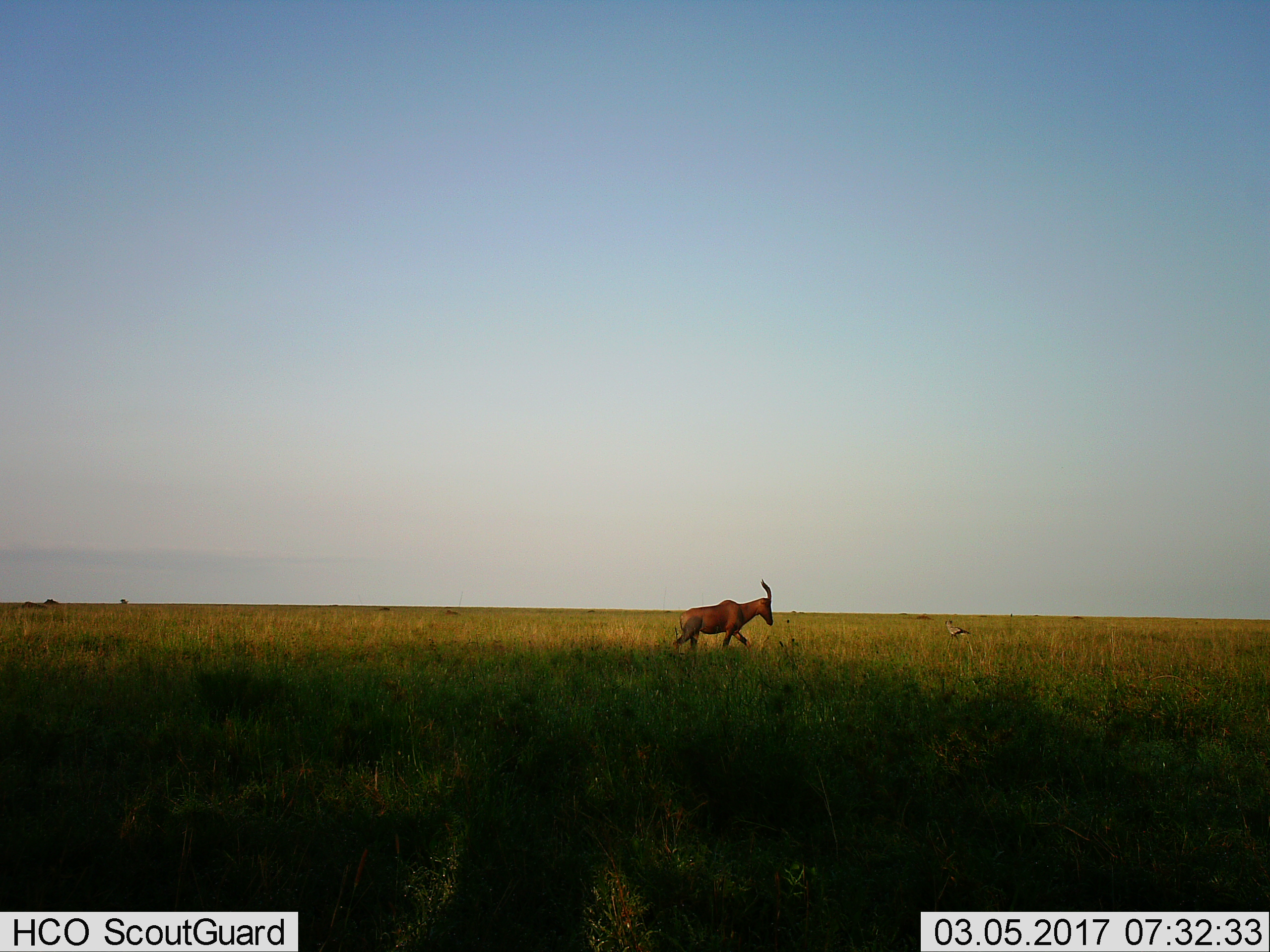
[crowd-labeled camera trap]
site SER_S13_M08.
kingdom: Animalia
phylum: Chordata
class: Mammalia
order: Artiodactyla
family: Bovidae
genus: Damaliscus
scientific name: Damaliscus lunatus jimela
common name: topi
Topi (Damaliscus lunatus jimela), count 1. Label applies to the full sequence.